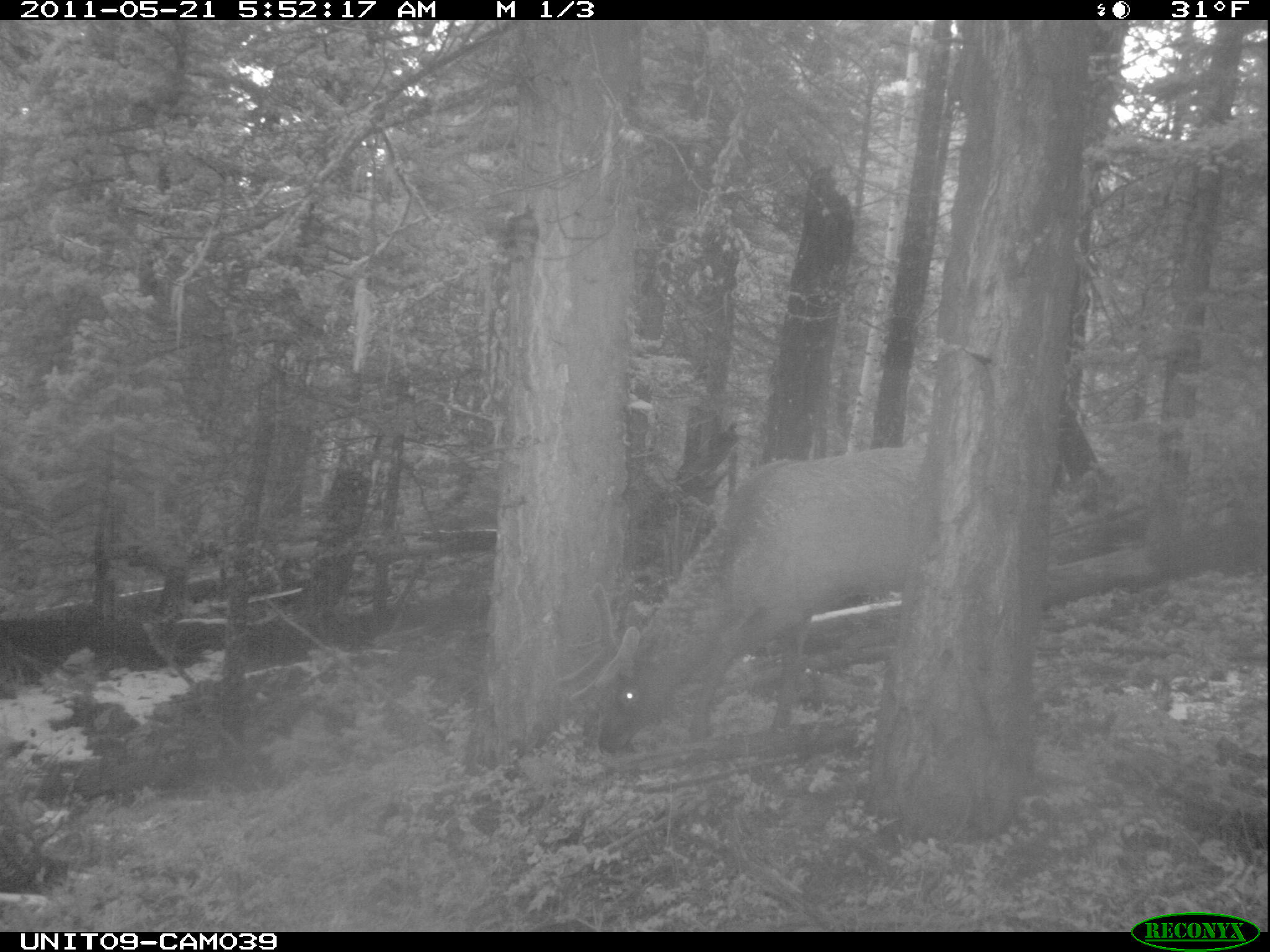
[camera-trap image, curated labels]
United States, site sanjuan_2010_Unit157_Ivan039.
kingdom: Animalia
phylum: Chordata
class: Mammalia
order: Artiodactyla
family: Cervidae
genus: Cervus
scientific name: Cervus elaphus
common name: red deer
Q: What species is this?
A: Cervus elaphus (red deer).